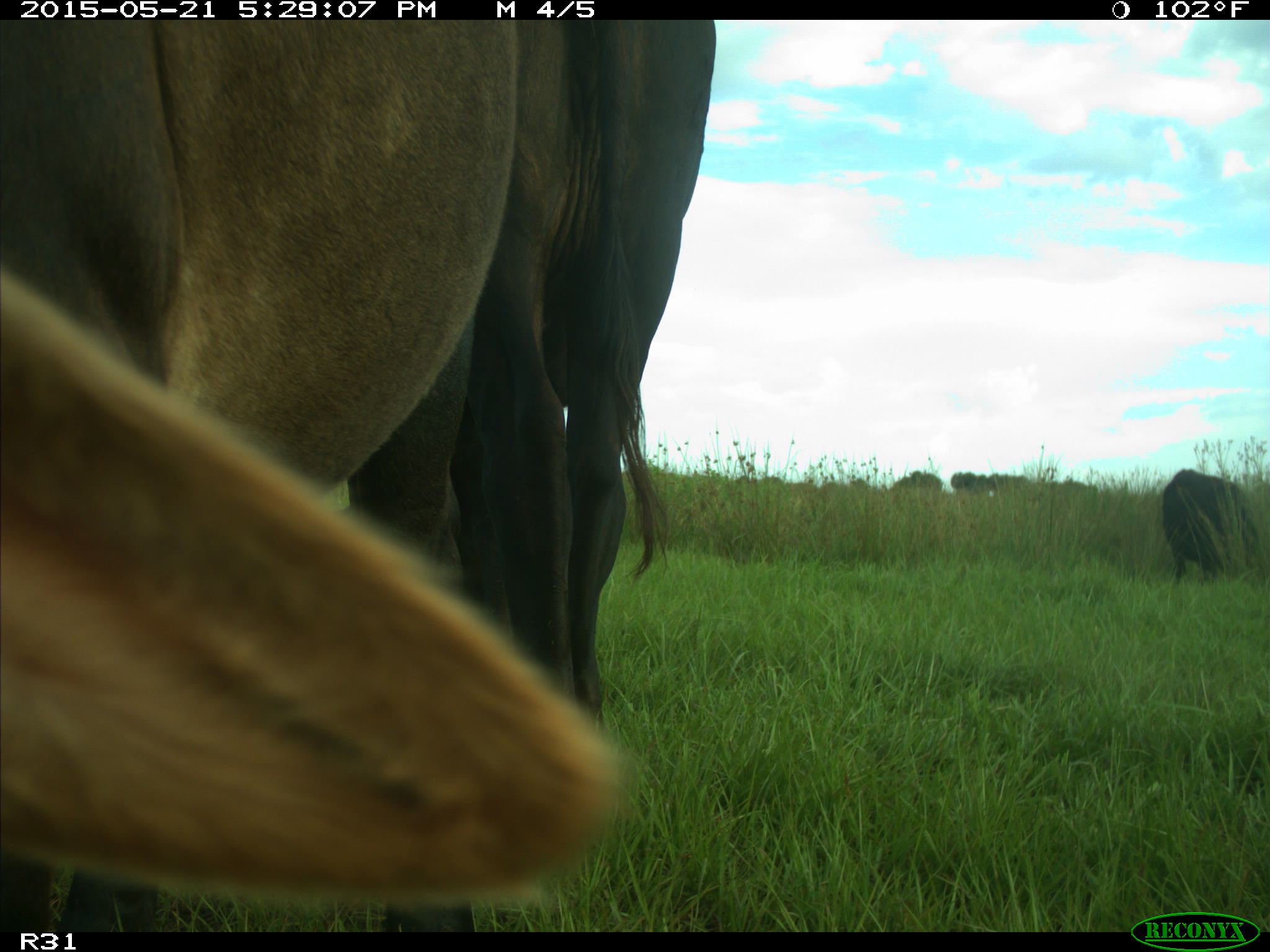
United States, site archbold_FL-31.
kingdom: Animalia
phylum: Chordata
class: Mammalia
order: Artiodactyla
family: Bovidae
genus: Bos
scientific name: Bos taurus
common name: domestic cow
Bos taurus (domestic cow).